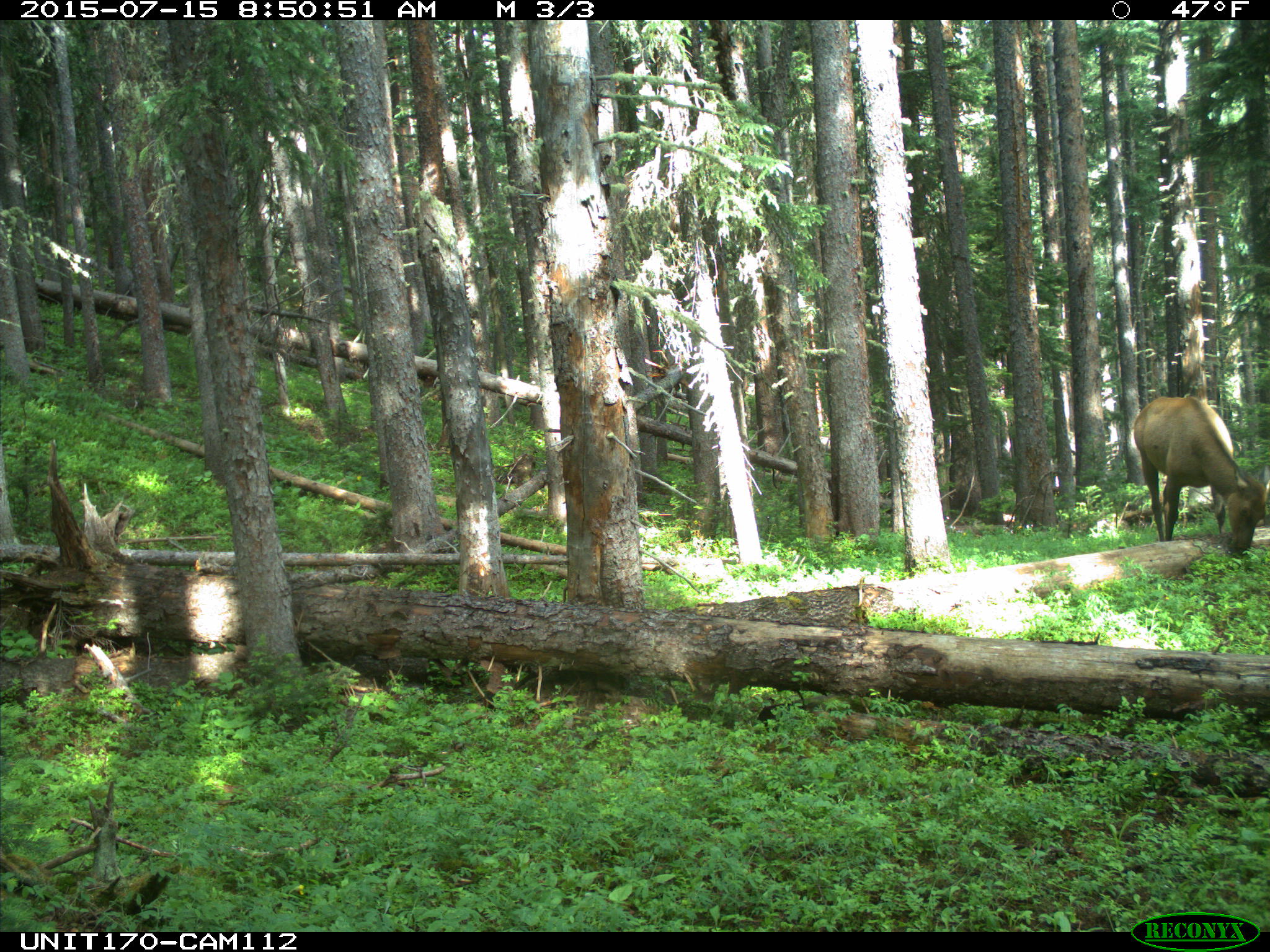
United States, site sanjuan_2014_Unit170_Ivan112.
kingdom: Animalia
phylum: Chordata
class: Mammalia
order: Artiodactyla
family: Cervidae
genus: Cervus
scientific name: Cervus elaphus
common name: red deer